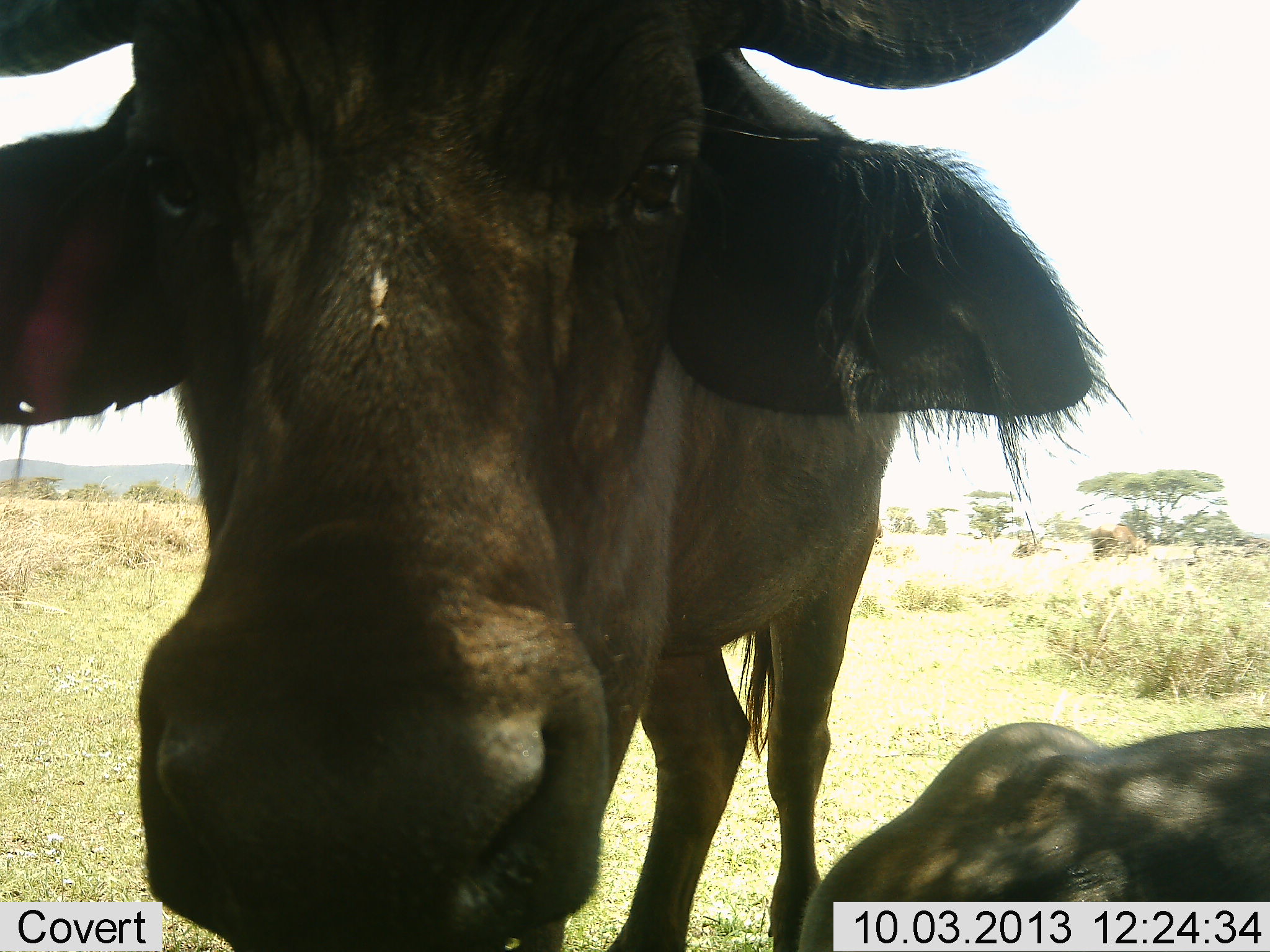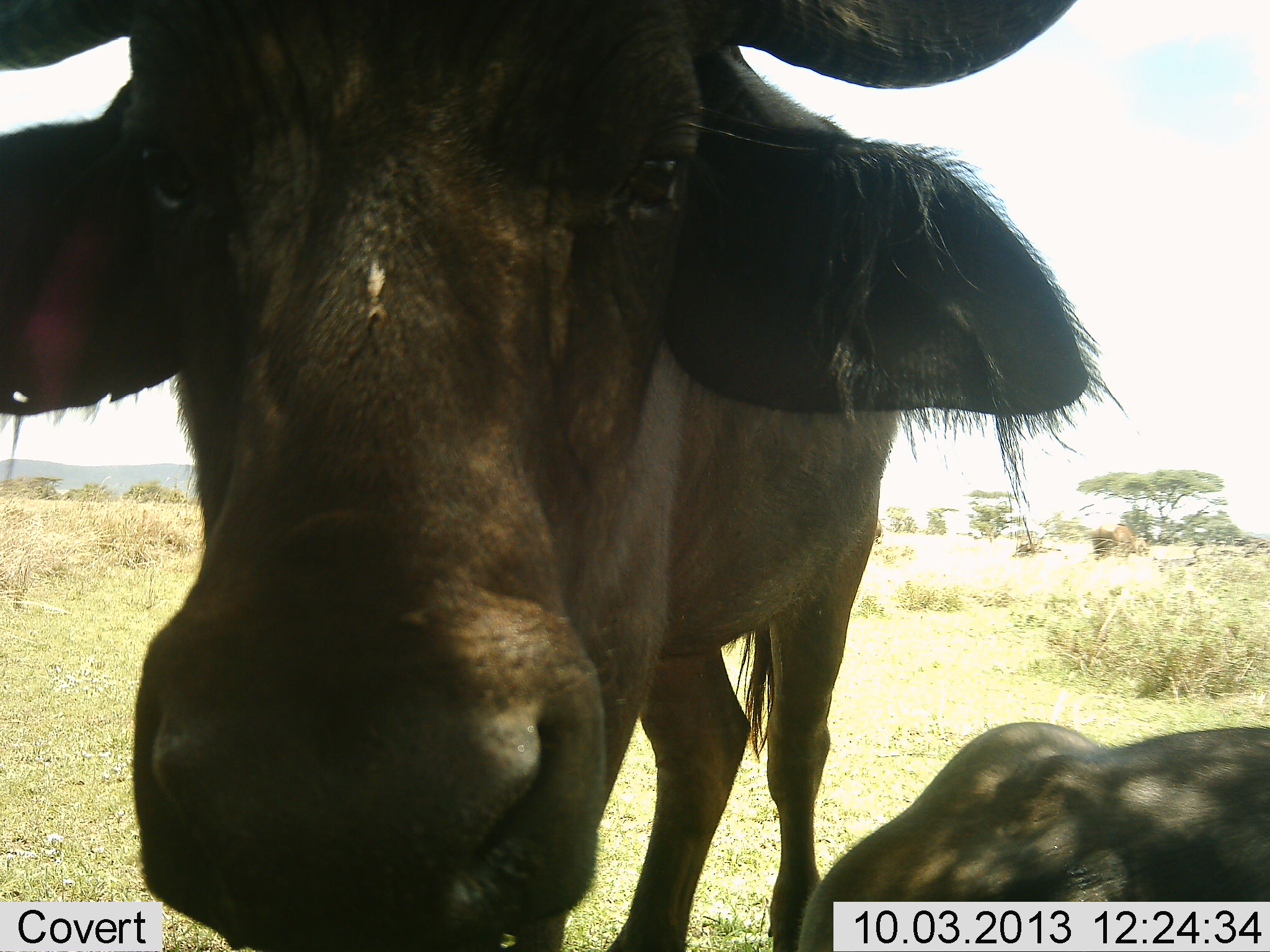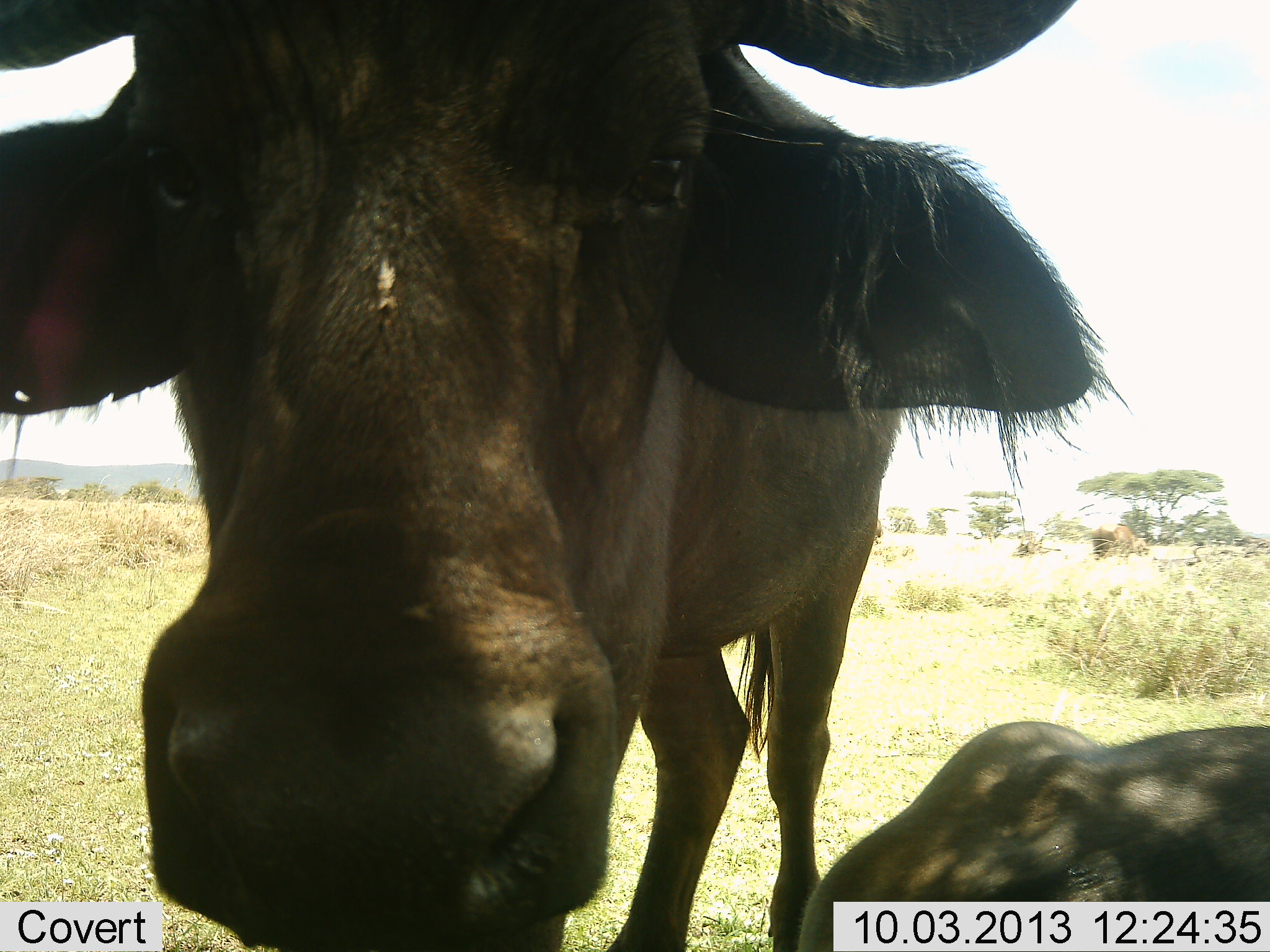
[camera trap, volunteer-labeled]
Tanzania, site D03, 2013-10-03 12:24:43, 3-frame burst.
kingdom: Animalia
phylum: Chordata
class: Mammalia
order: Artiodactyla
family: Bovidae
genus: Connochaetes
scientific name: Connochaetes taurinus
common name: blue wildebeest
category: wildebeest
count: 2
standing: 96%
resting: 65%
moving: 0%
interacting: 13%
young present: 9%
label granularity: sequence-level